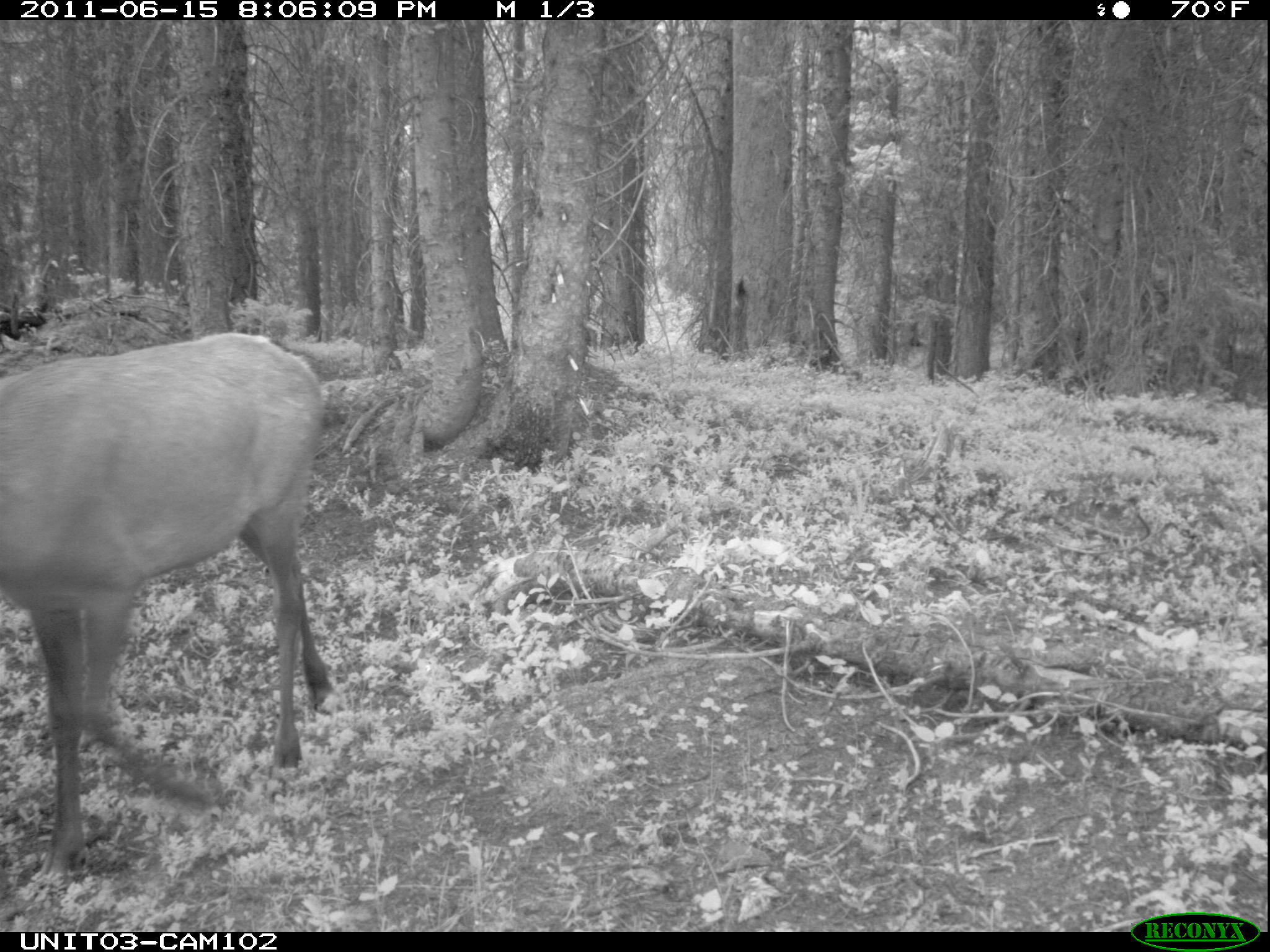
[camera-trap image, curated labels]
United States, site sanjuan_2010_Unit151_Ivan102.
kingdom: Animalia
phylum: Chordata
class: Mammalia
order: Artiodactyla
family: Cervidae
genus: Cervus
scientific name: Cervus elaphus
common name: red deer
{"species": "Cervus elaphus (red deer)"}